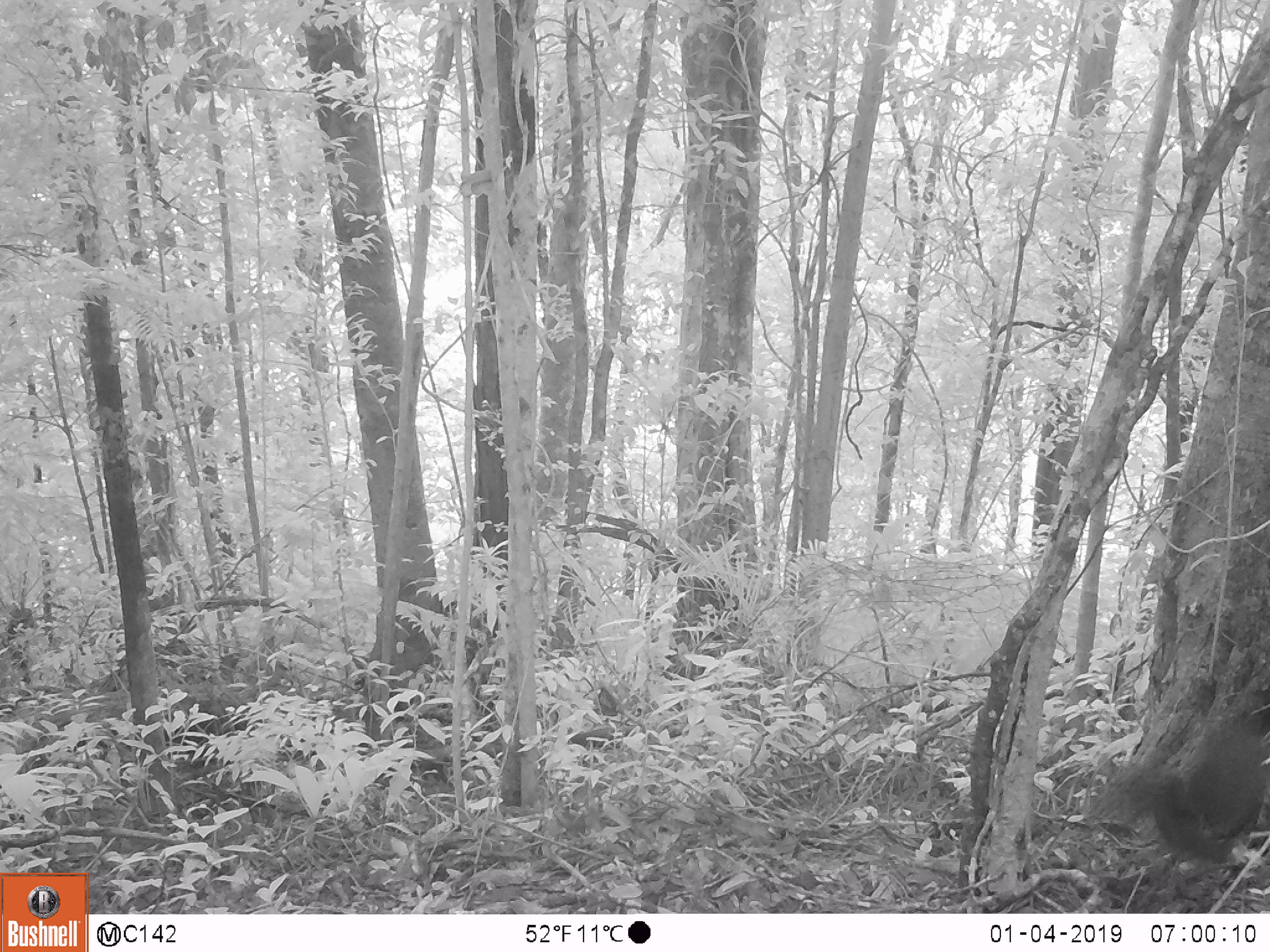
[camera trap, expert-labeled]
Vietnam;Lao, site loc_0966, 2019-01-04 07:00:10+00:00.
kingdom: Animalia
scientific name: Animalia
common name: animal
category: unidentified animal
Unidentified animal (animal) (Animalia). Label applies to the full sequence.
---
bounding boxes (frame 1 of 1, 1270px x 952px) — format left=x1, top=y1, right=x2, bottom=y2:
unidentified animal: left=1108, top=711, right=1265, bottom=862